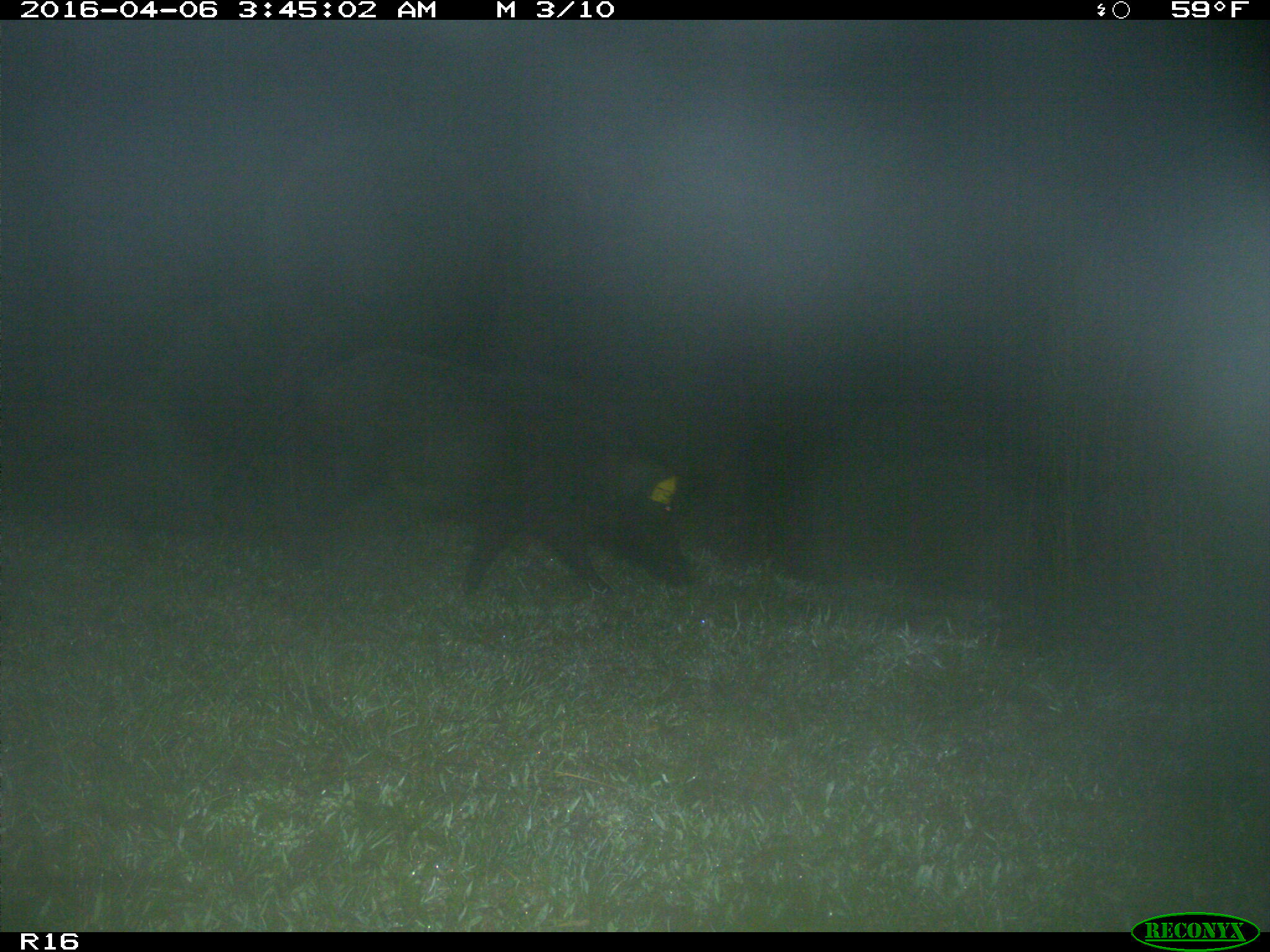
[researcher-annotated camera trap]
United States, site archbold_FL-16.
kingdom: Animalia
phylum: Chordata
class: Mammalia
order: Artiodactyla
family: Suidae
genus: Sus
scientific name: Sus scrofa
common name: wild boar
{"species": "Sus scrofa (wild boar)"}